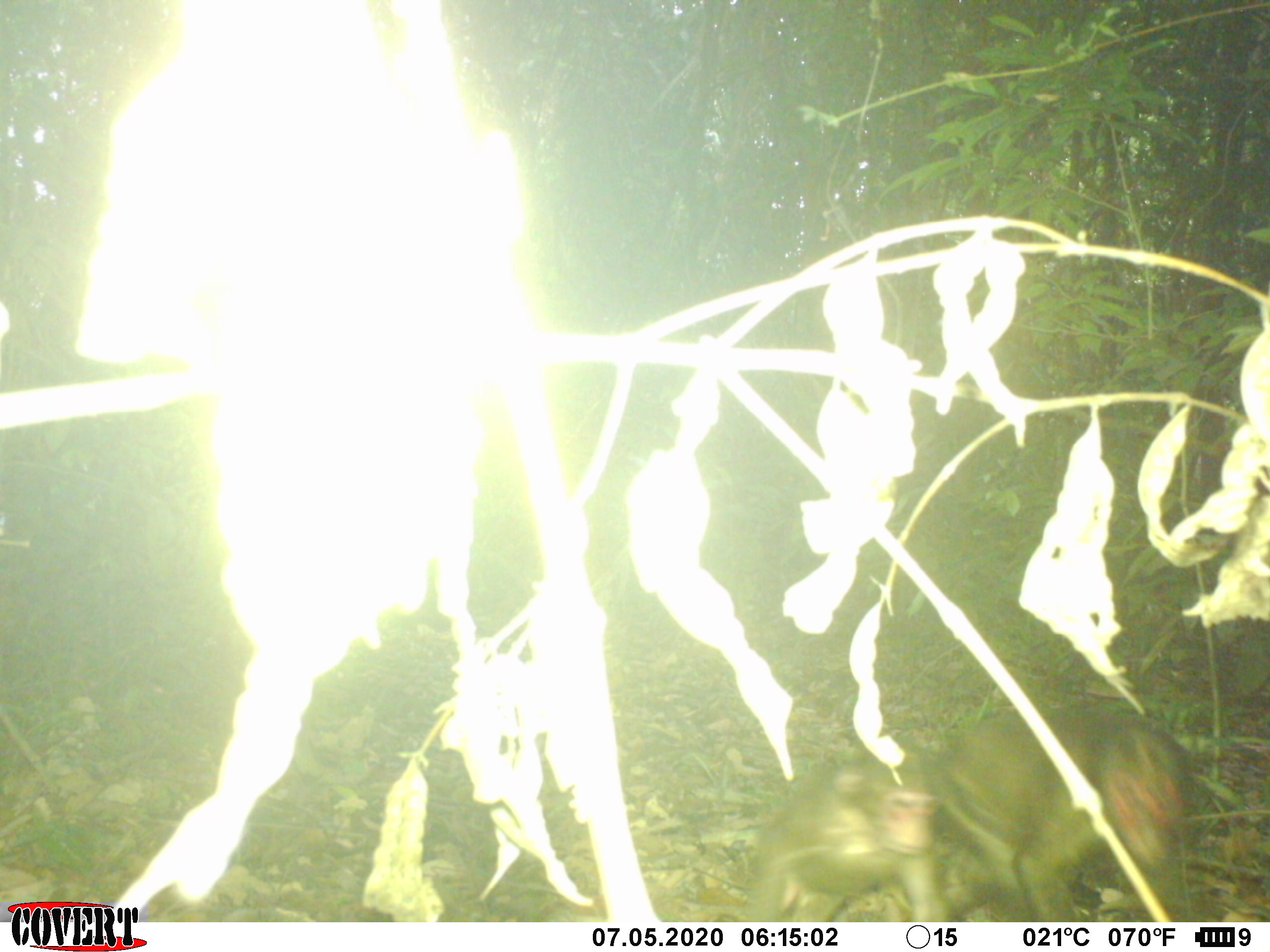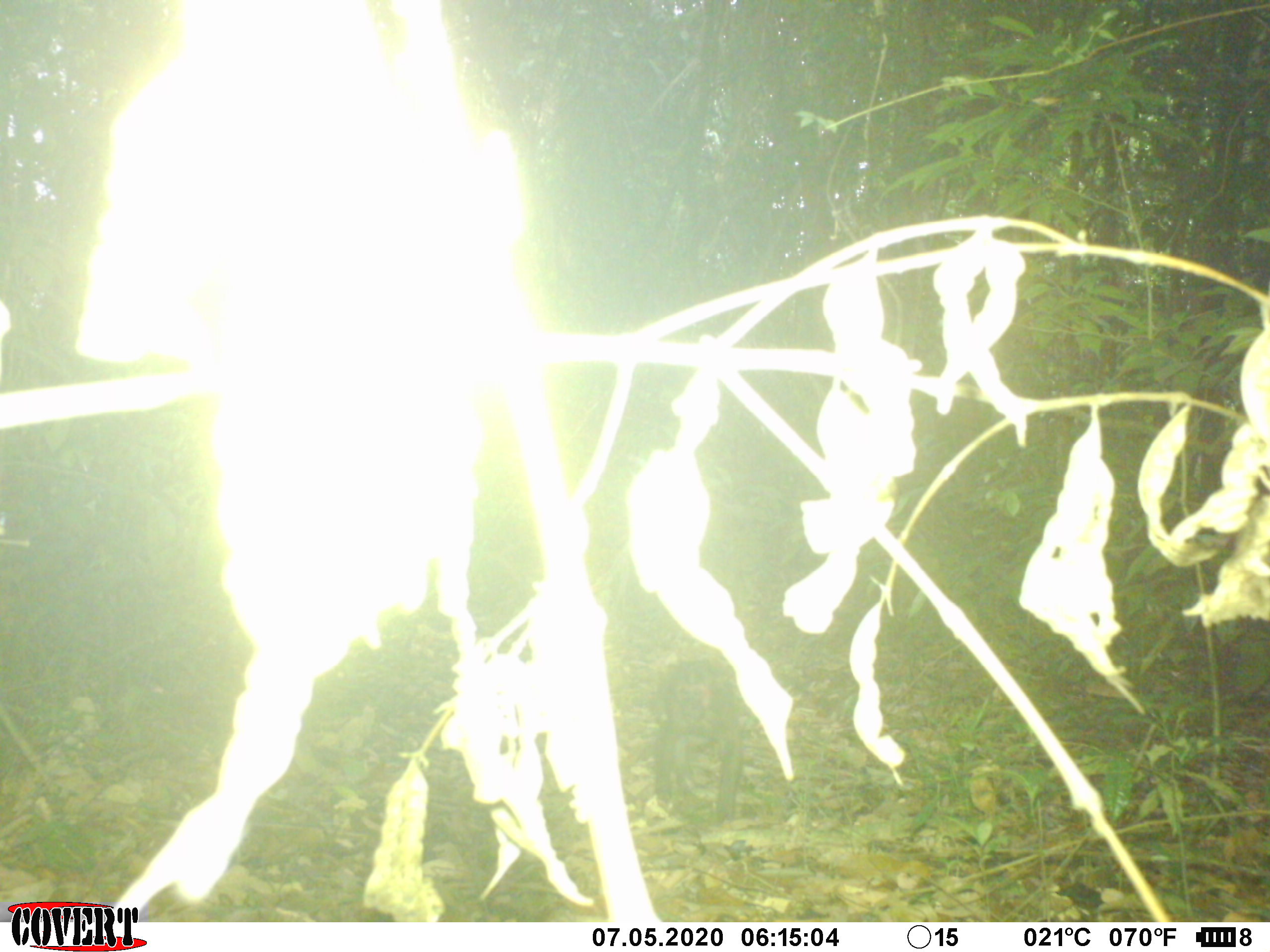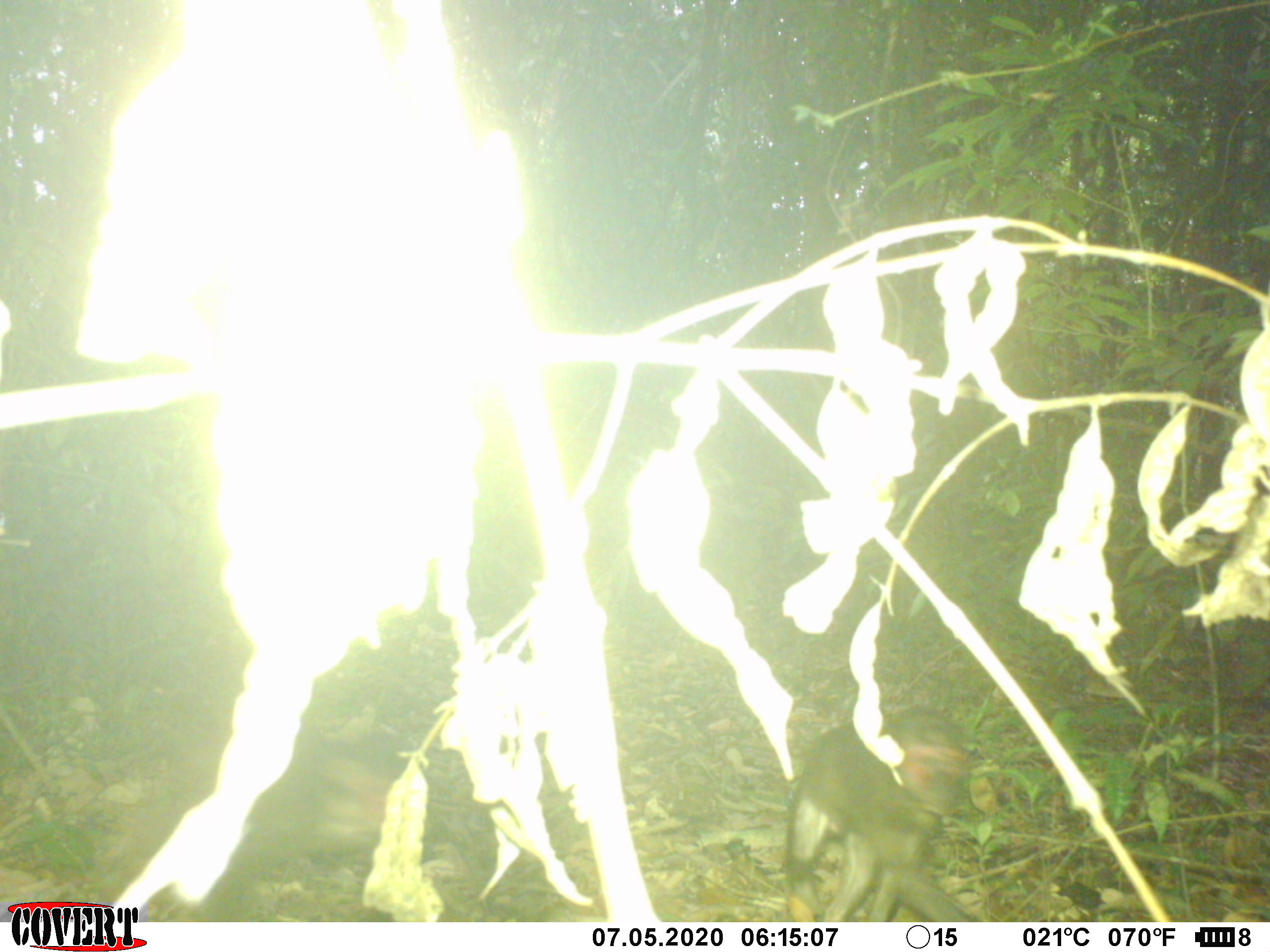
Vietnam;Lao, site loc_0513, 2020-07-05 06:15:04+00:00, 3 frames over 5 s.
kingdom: Animalia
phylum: Chordata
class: Mammalia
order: Primates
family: Cercopithecidae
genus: Macaca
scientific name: Macaca arctoides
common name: stump-tailed macaque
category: stump tailed macaque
Stump tailed macaque (stump-tailed macaque) (Macaca arctoides). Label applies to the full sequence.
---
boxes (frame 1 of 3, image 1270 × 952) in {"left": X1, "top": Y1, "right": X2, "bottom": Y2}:
stump tailed macaque: {"left": 933, "top": 708, "right": 1195, "bottom": 921}; {"left": 743, "top": 740, "right": 951, "bottom": 921}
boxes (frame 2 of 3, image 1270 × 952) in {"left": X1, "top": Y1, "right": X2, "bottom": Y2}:
stump tailed macaque: {"left": 653, "top": 656, "right": 750, "bottom": 827}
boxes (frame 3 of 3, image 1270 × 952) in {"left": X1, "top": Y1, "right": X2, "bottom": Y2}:
stump tailed macaque: {"left": 109, "top": 714, "right": 404, "bottom": 923}; {"left": 786, "top": 706, "right": 978, "bottom": 922}